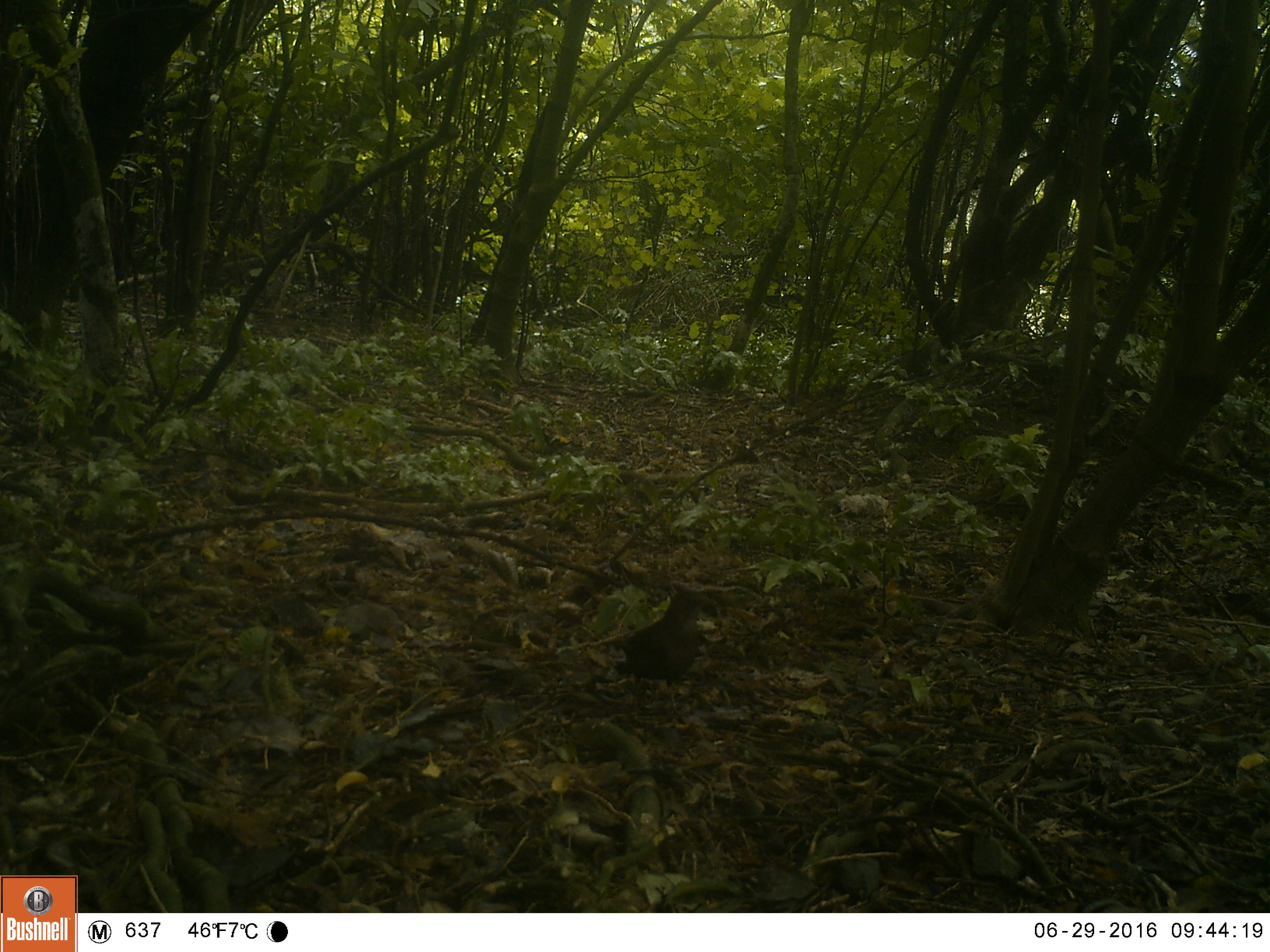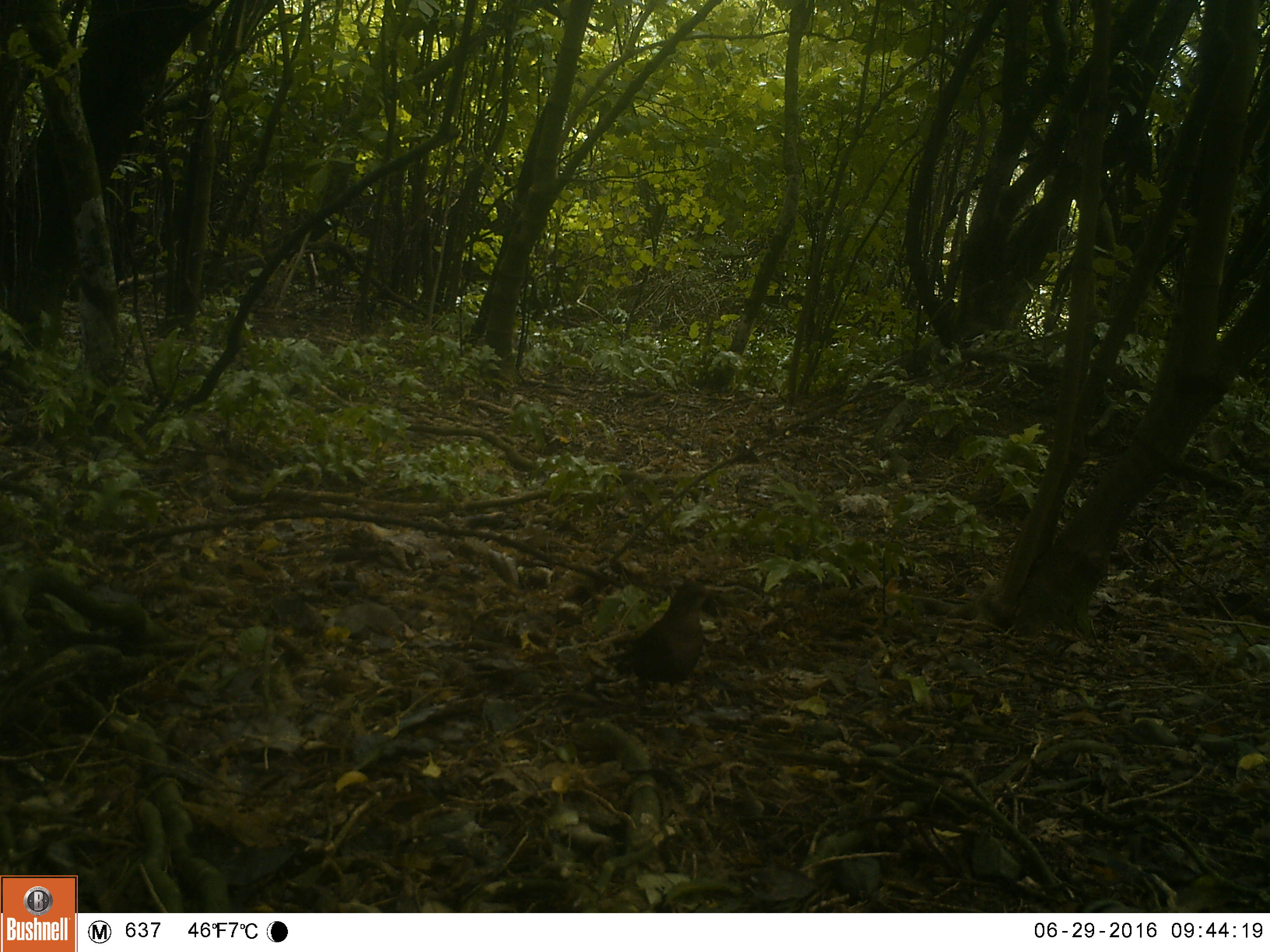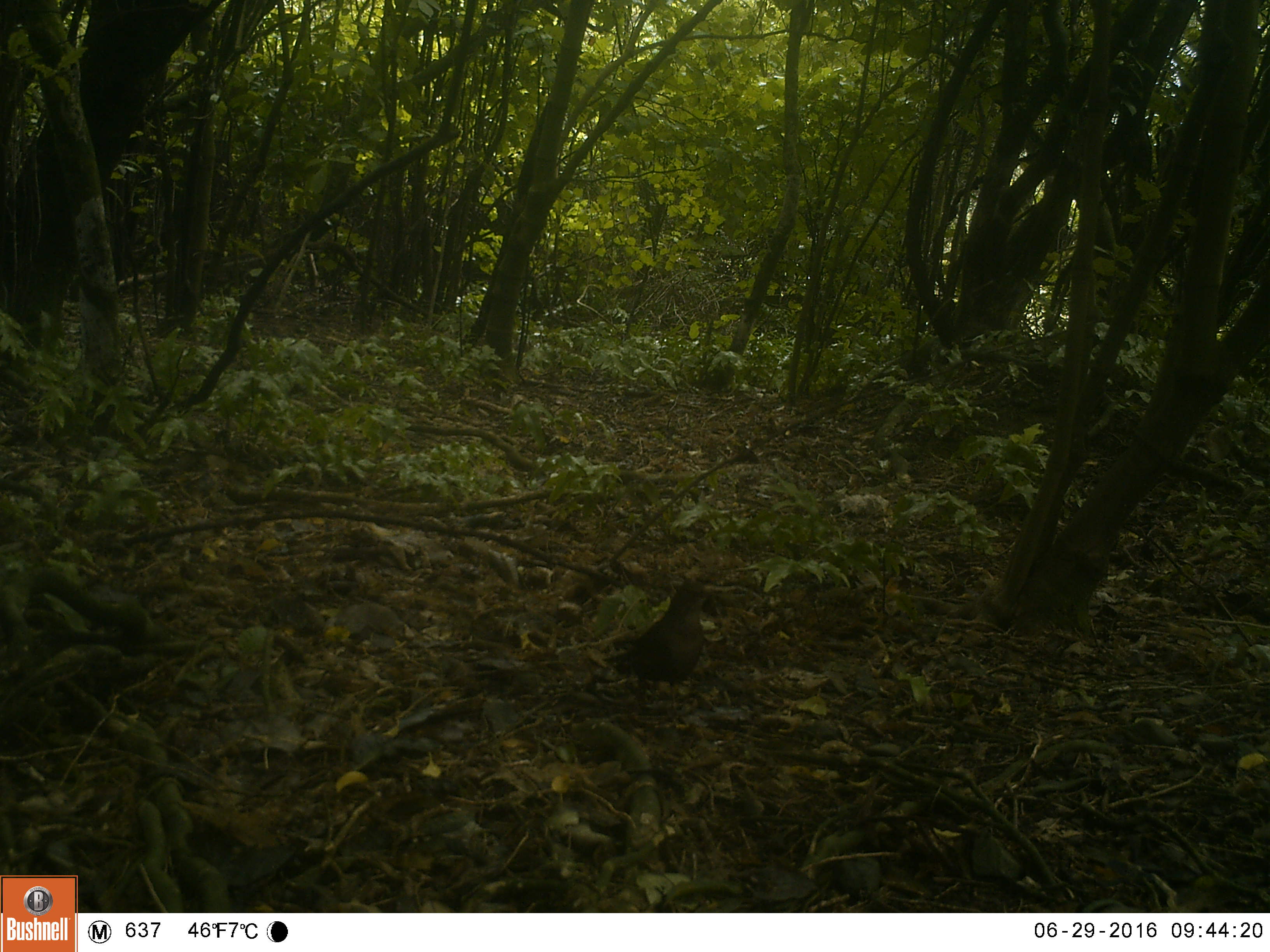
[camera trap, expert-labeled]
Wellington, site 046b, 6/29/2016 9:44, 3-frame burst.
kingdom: Animalia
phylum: Chordata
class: Aves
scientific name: Aves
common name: bird